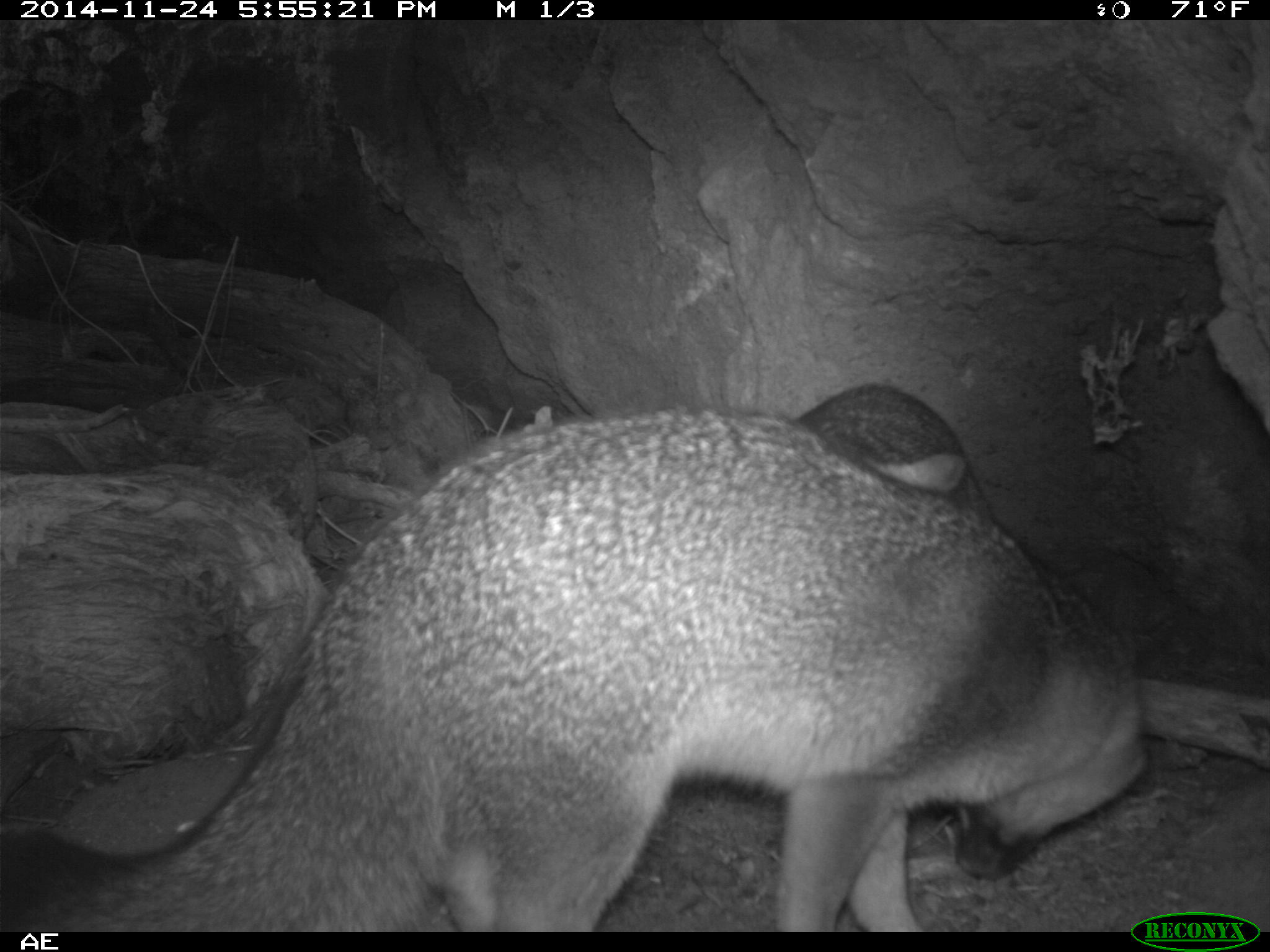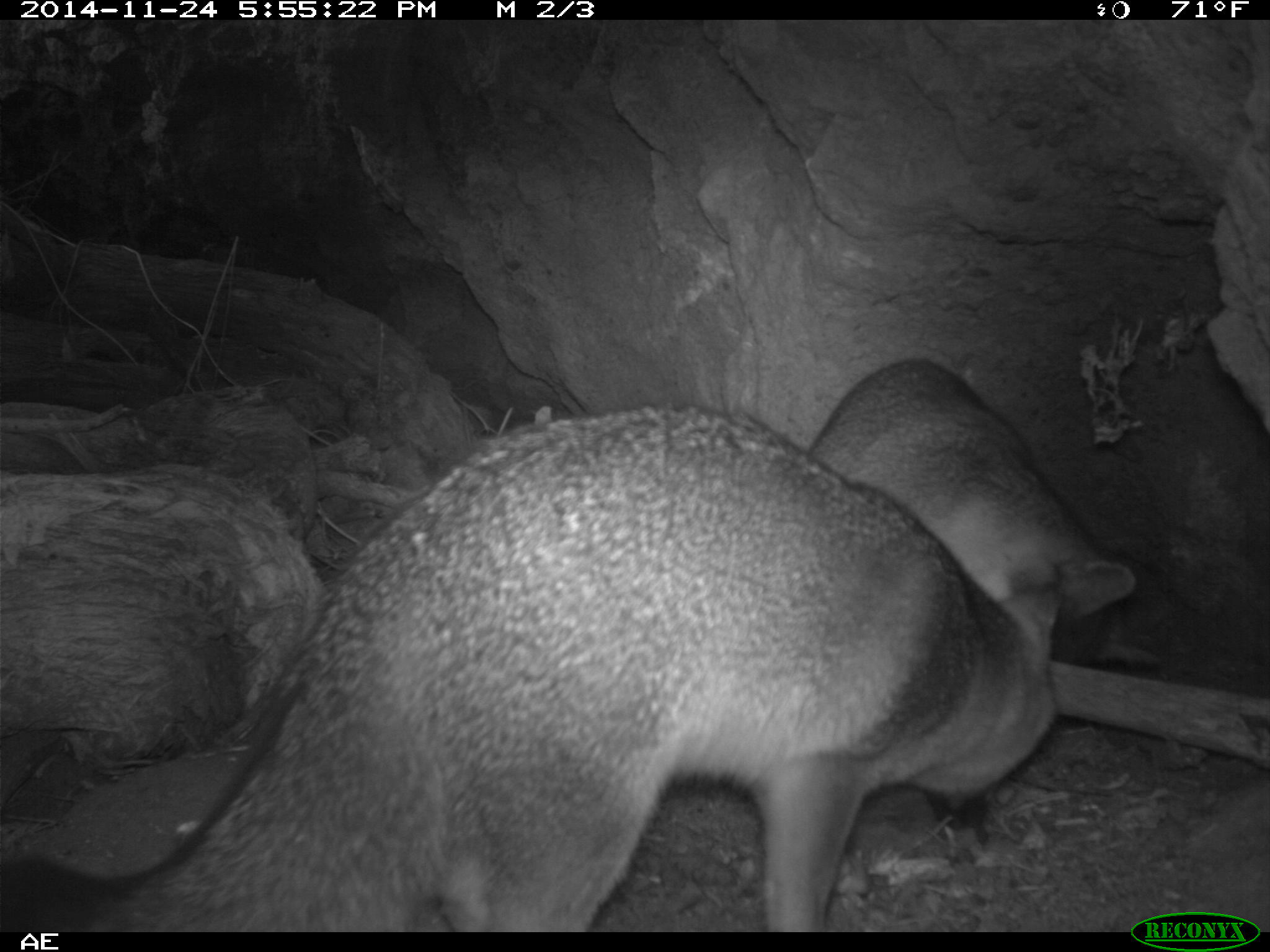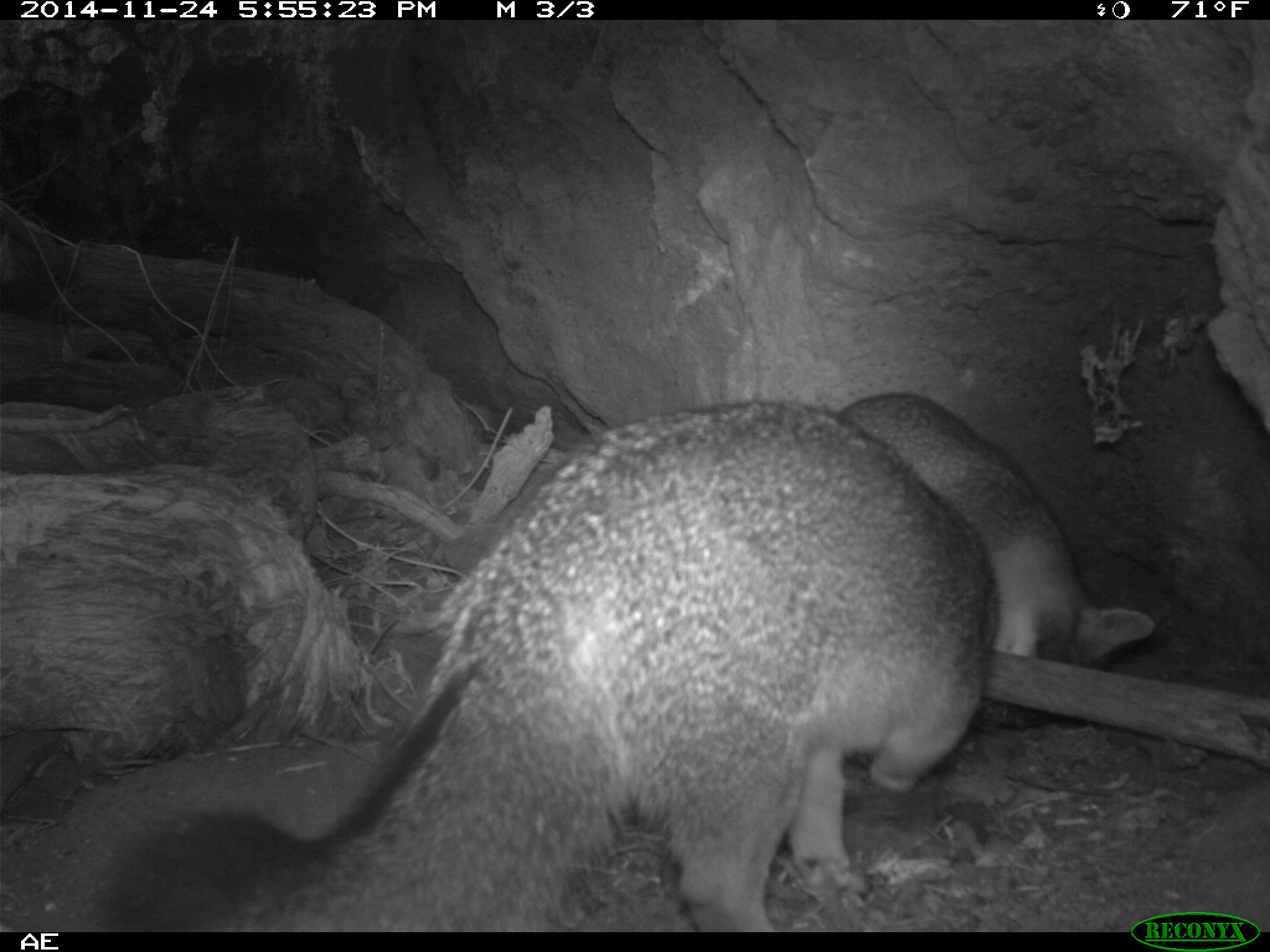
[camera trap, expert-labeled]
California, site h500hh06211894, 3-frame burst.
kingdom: Animalia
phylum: Chordata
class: Mammalia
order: Carnivora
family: Canidae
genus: Urocyon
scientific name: Urocyon littoralis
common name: island fox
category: fox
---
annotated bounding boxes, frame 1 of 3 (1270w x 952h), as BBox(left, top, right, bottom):
fox: BBox(0, 405, 1147, 930); BBox(792, 384, 995, 523)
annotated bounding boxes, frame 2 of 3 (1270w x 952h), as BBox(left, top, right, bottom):
fox: BBox(0, 403, 1062, 932); BBox(811, 357, 1162, 669)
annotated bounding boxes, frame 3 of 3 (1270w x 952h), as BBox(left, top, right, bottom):
fox: BBox(101, 400, 990, 932); BBox(833, 393, 1154, 668)